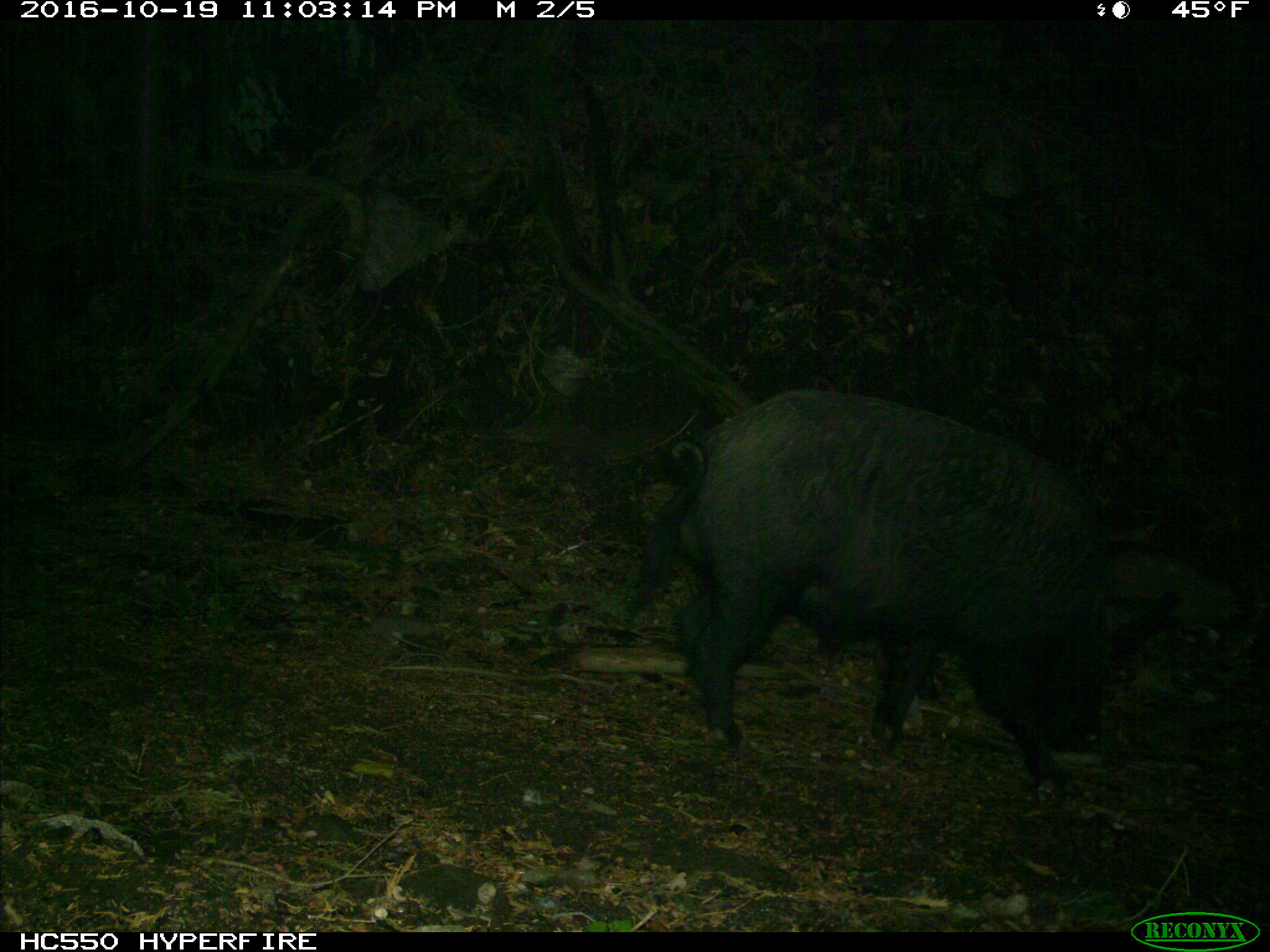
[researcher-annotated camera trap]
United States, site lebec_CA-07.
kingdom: Animalia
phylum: Chordata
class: Mammalia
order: Artiodactyla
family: Suidae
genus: Sus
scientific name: Sus scrofa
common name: wild boar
Sus scrofa (wild boar).